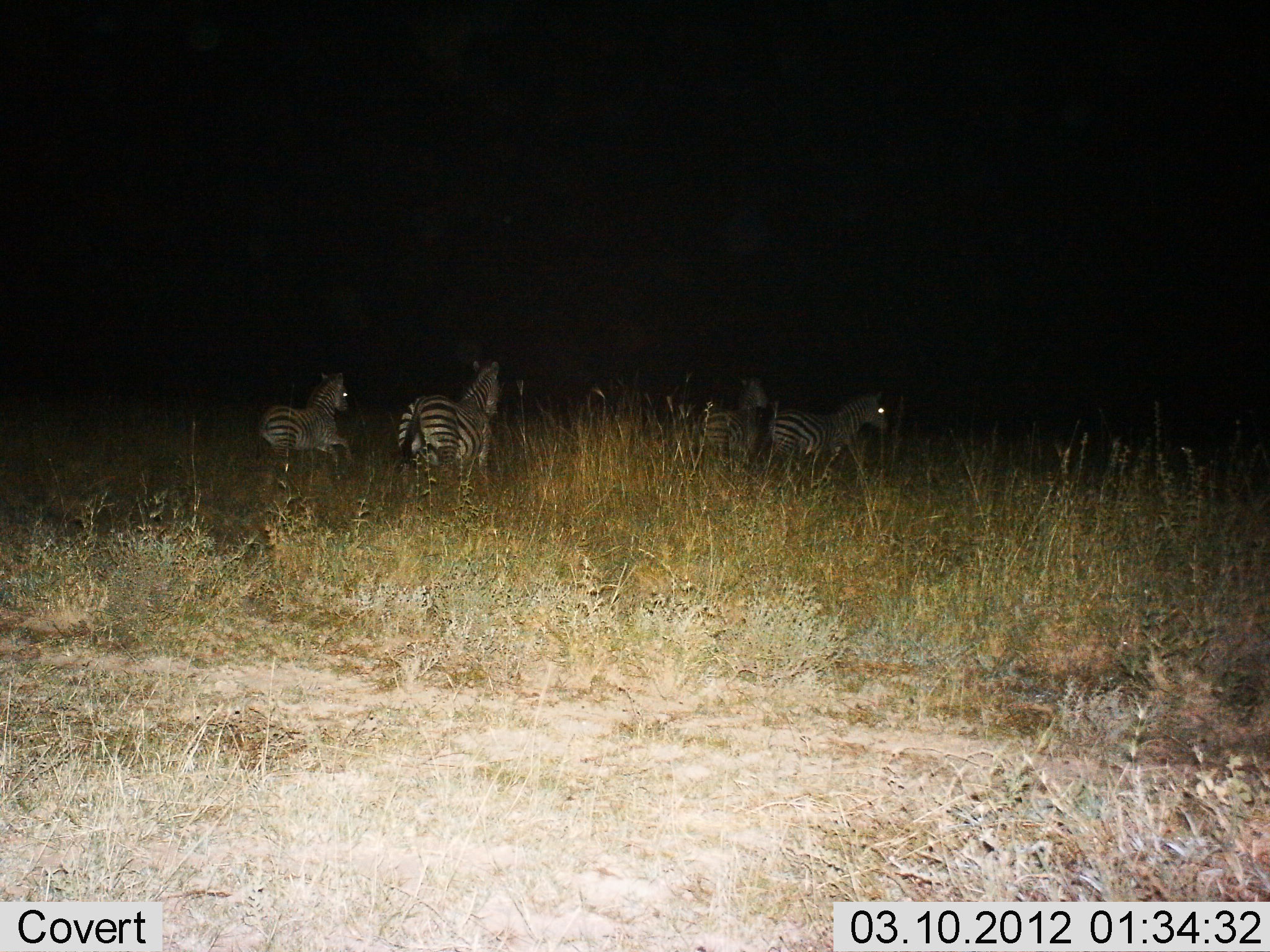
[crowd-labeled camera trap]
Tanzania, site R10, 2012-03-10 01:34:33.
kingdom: Animalia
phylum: Chordata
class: Mammalia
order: Perissodactyla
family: Equidae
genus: Equus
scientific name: Equus quagga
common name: plains zebra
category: zebra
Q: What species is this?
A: Zebra (plains zebra) (Equus quagga).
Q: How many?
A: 4.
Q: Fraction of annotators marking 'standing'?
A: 33%.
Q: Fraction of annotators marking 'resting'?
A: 4%.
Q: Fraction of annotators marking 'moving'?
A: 78%.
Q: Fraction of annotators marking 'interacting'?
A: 0%.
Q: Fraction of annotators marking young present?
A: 15%.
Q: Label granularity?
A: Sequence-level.